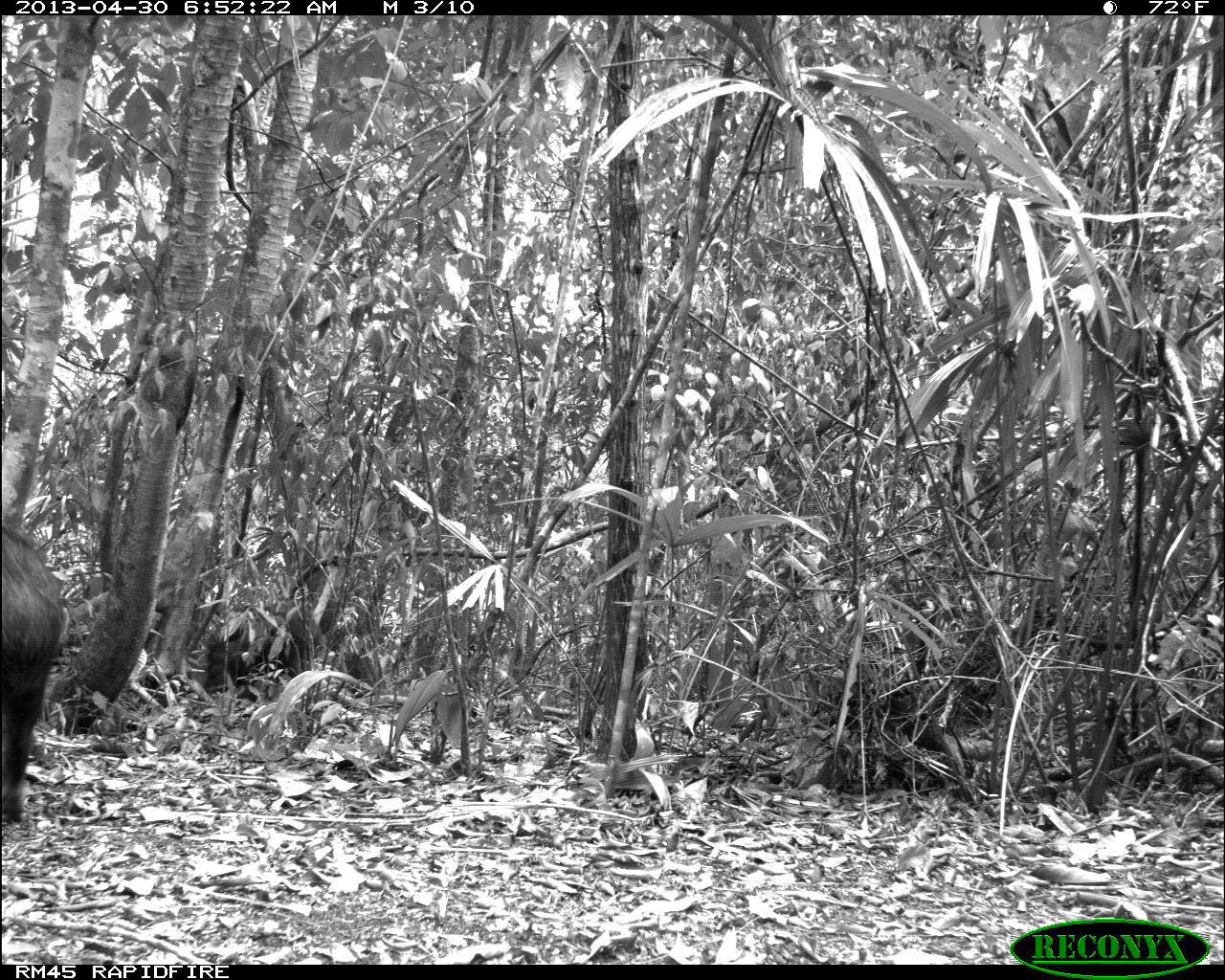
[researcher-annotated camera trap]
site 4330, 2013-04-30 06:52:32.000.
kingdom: Animalia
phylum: Chordata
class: Mammalia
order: Artiodactyla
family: Tayassuidae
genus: Tayassu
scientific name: Tayassu pecari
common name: white-lipped peccary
Tayassu pecari (white-lipped peccary), count 5.